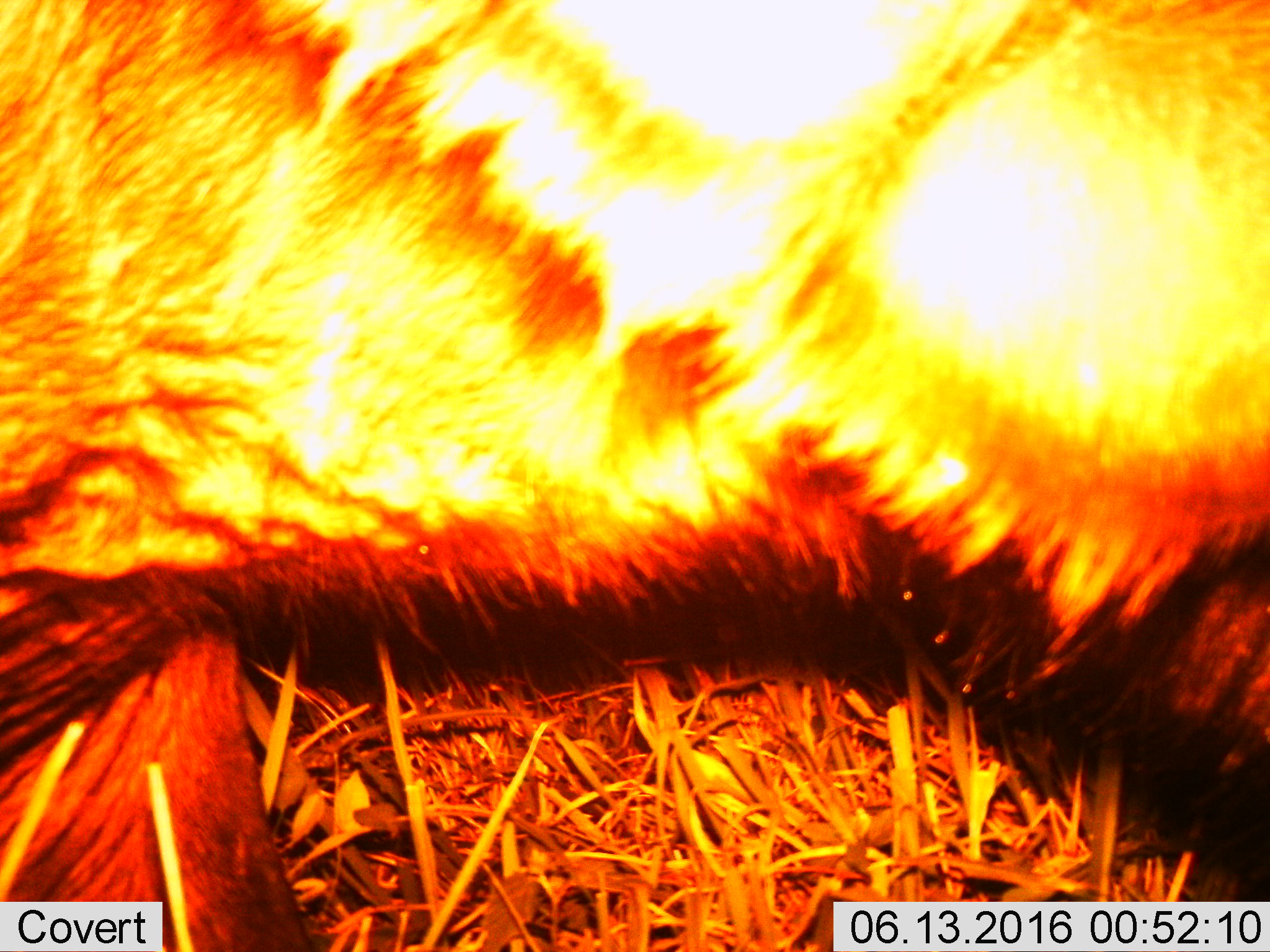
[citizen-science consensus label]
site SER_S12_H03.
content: unidentified animal